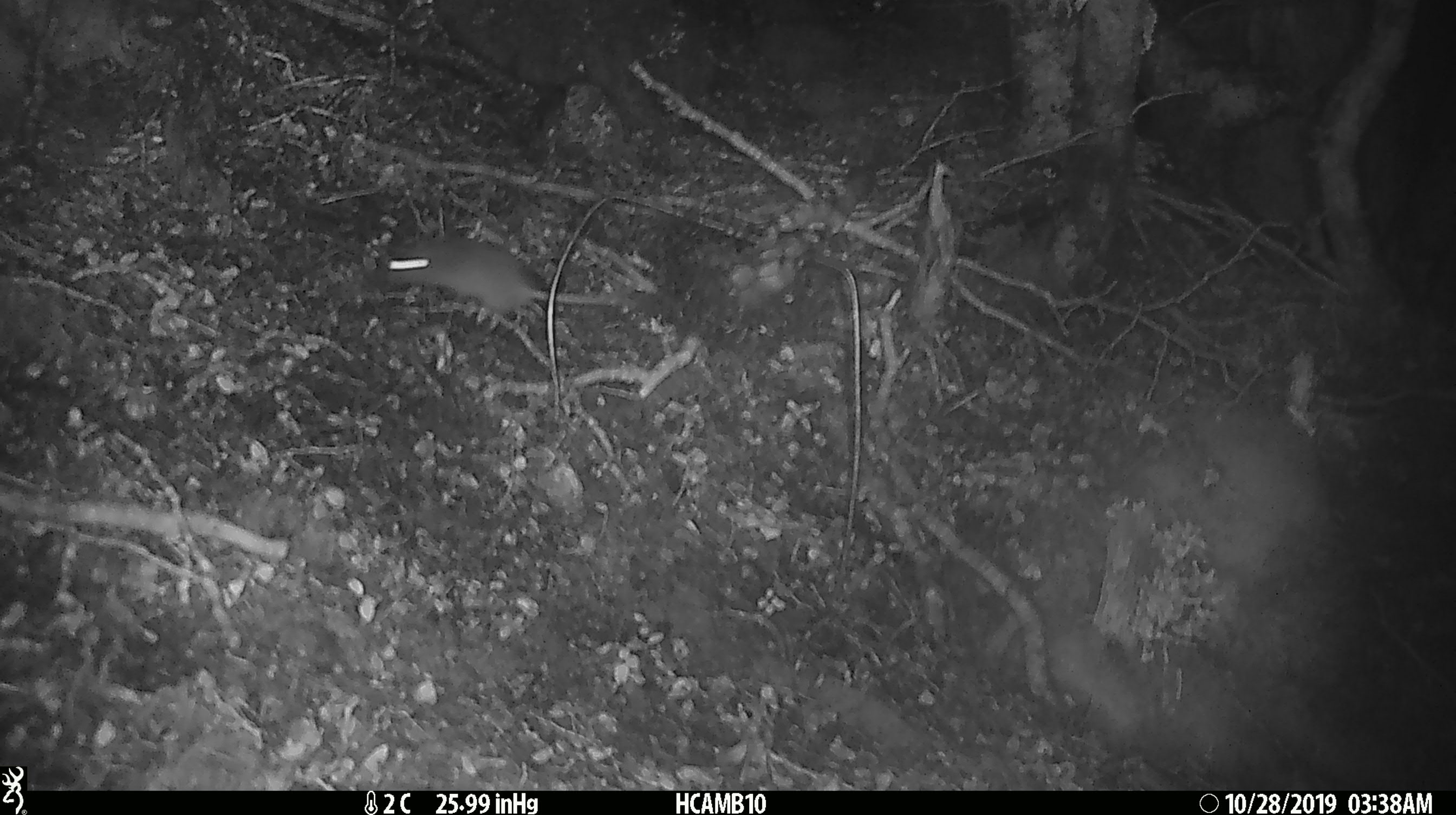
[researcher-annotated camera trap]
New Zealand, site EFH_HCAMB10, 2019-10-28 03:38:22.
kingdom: Animalia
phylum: Chordata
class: Mammalia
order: Rodentia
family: Muridae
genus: Mus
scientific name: Mus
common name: mouse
Mouse (Mus).